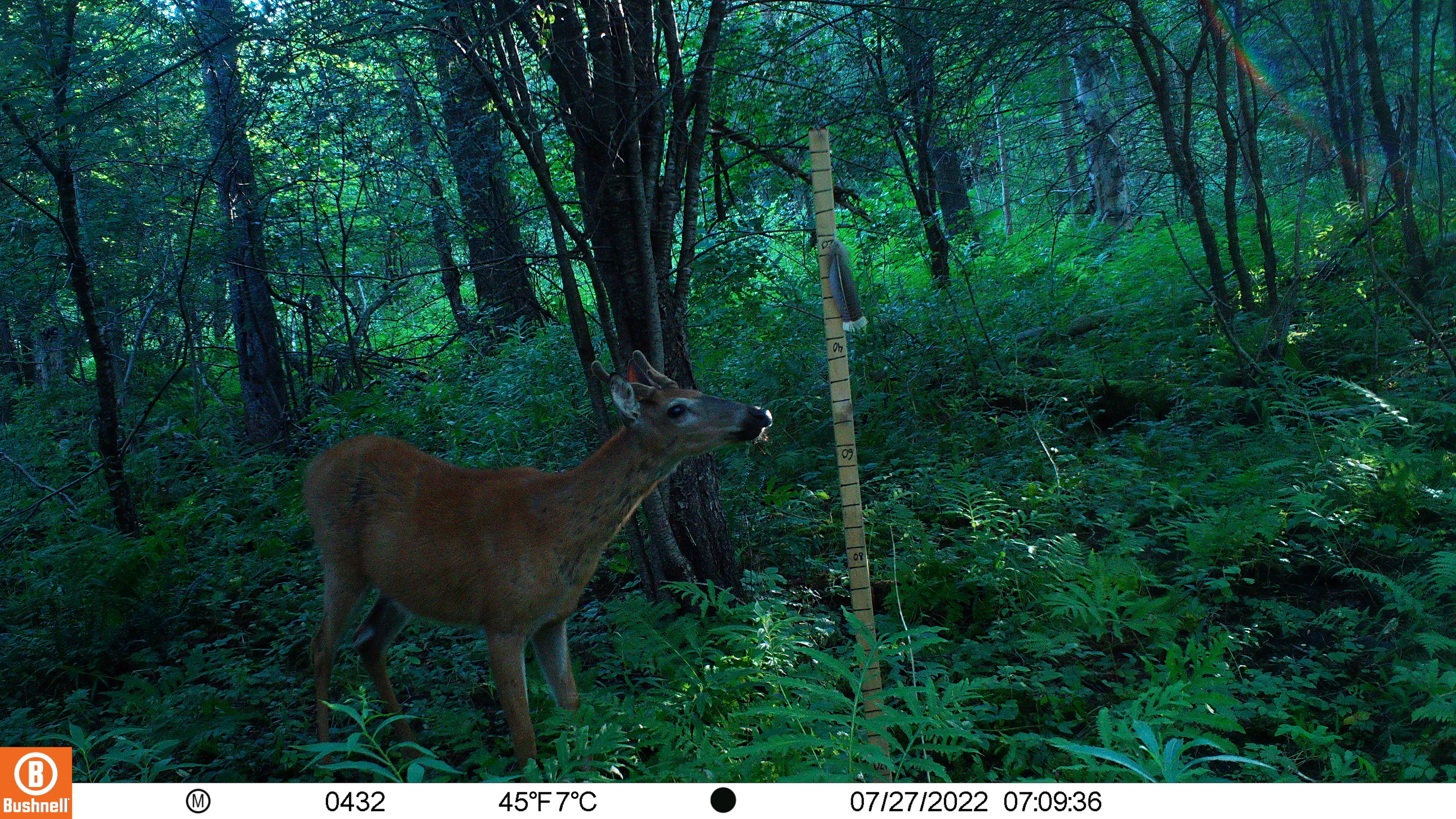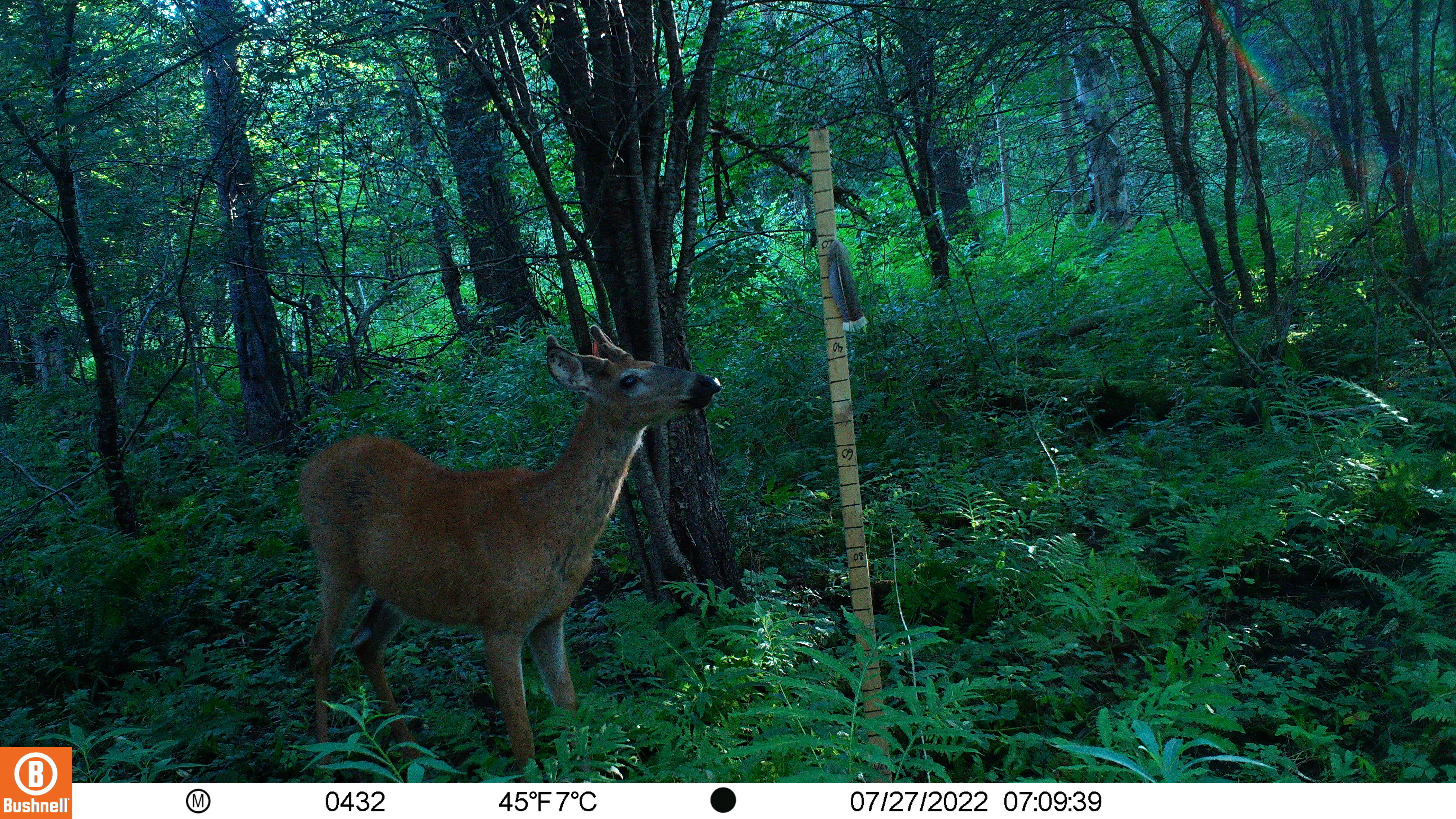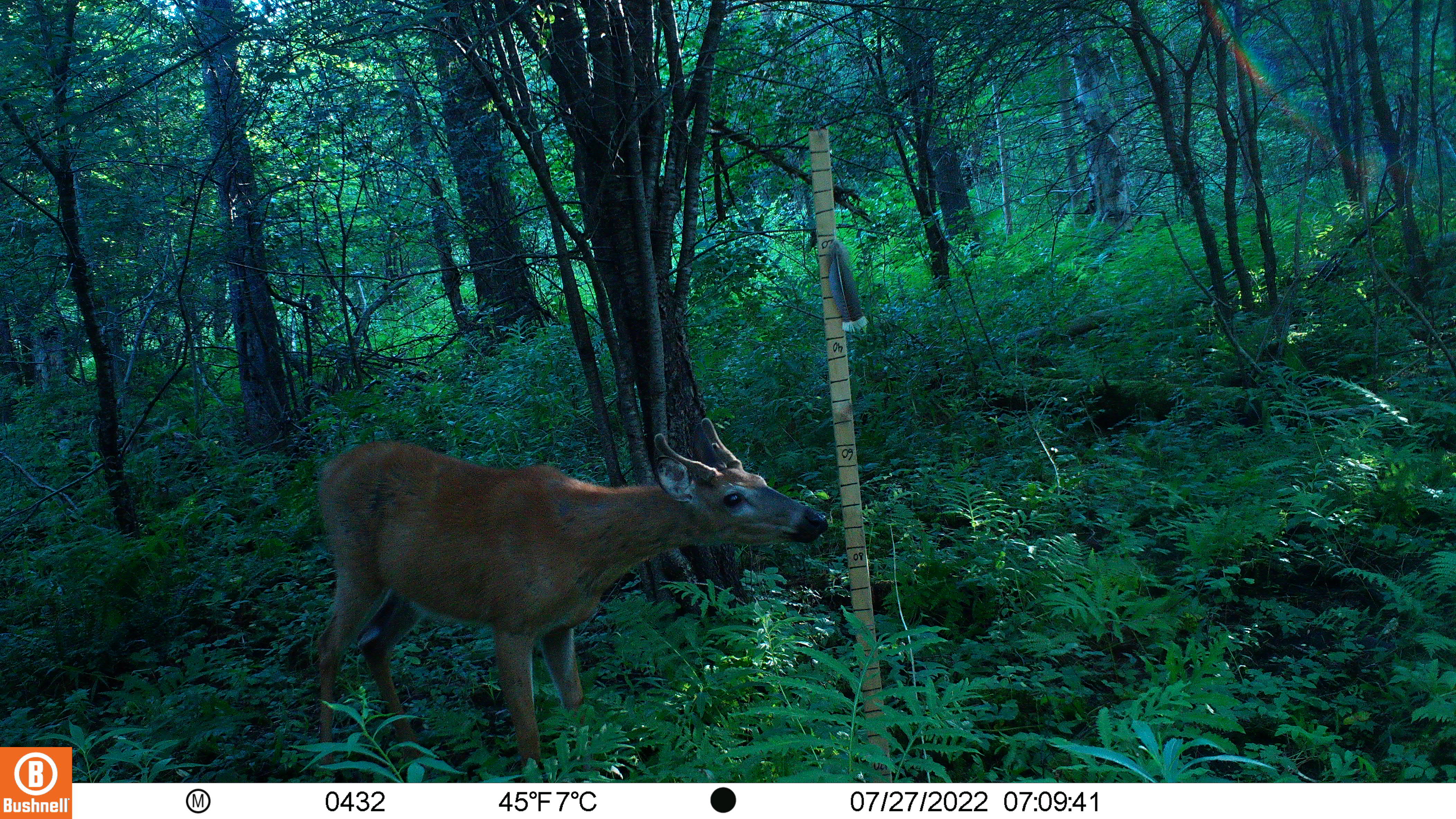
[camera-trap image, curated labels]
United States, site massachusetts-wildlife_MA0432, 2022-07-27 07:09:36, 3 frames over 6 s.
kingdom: Animalia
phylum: Chordata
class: Mammalia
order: Artiodactyla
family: Cervidae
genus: Odocoileus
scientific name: Odocoileus virginianus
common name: white-tailed deer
White-tailed deer (Odocoileus virginianus).